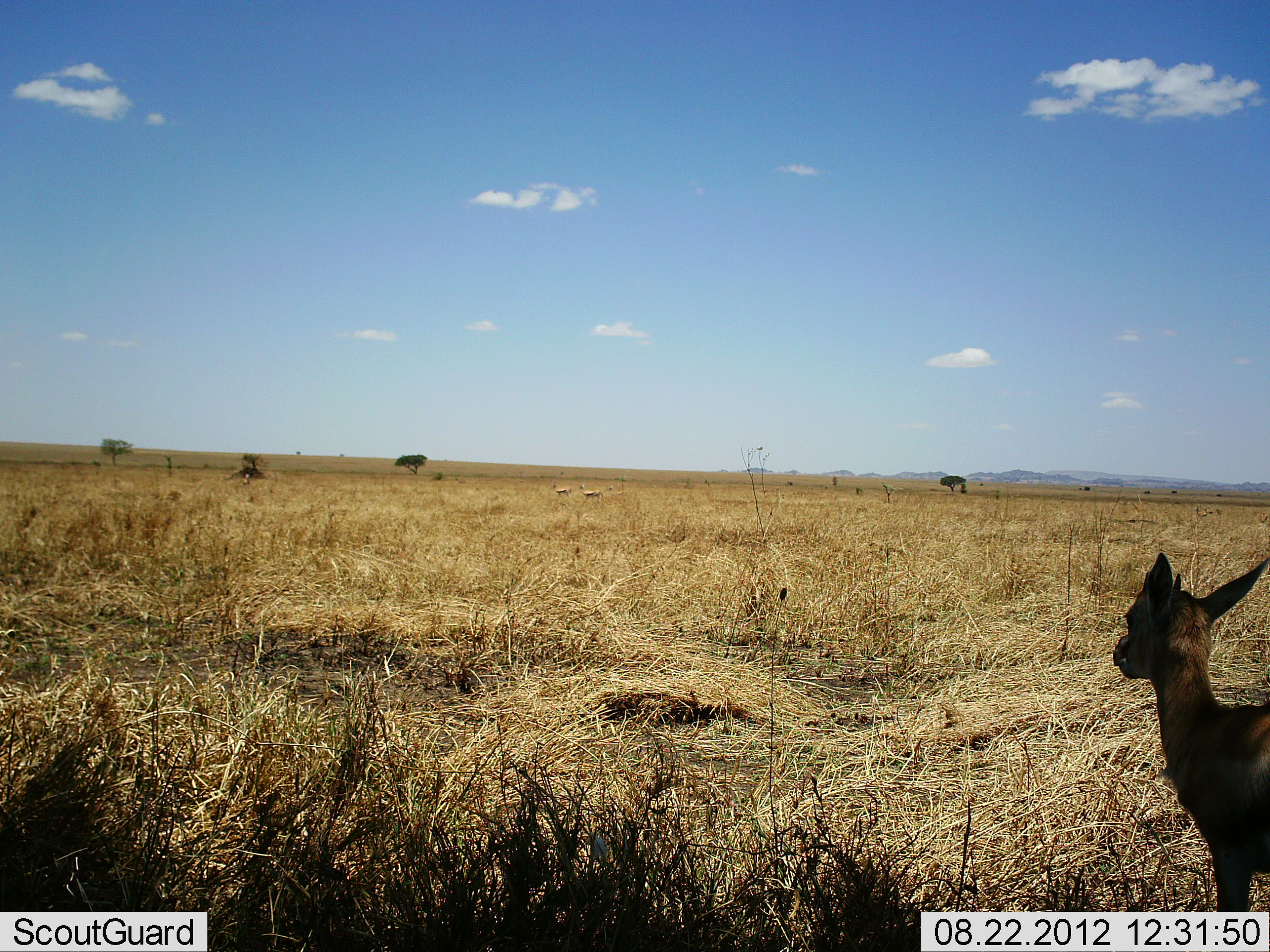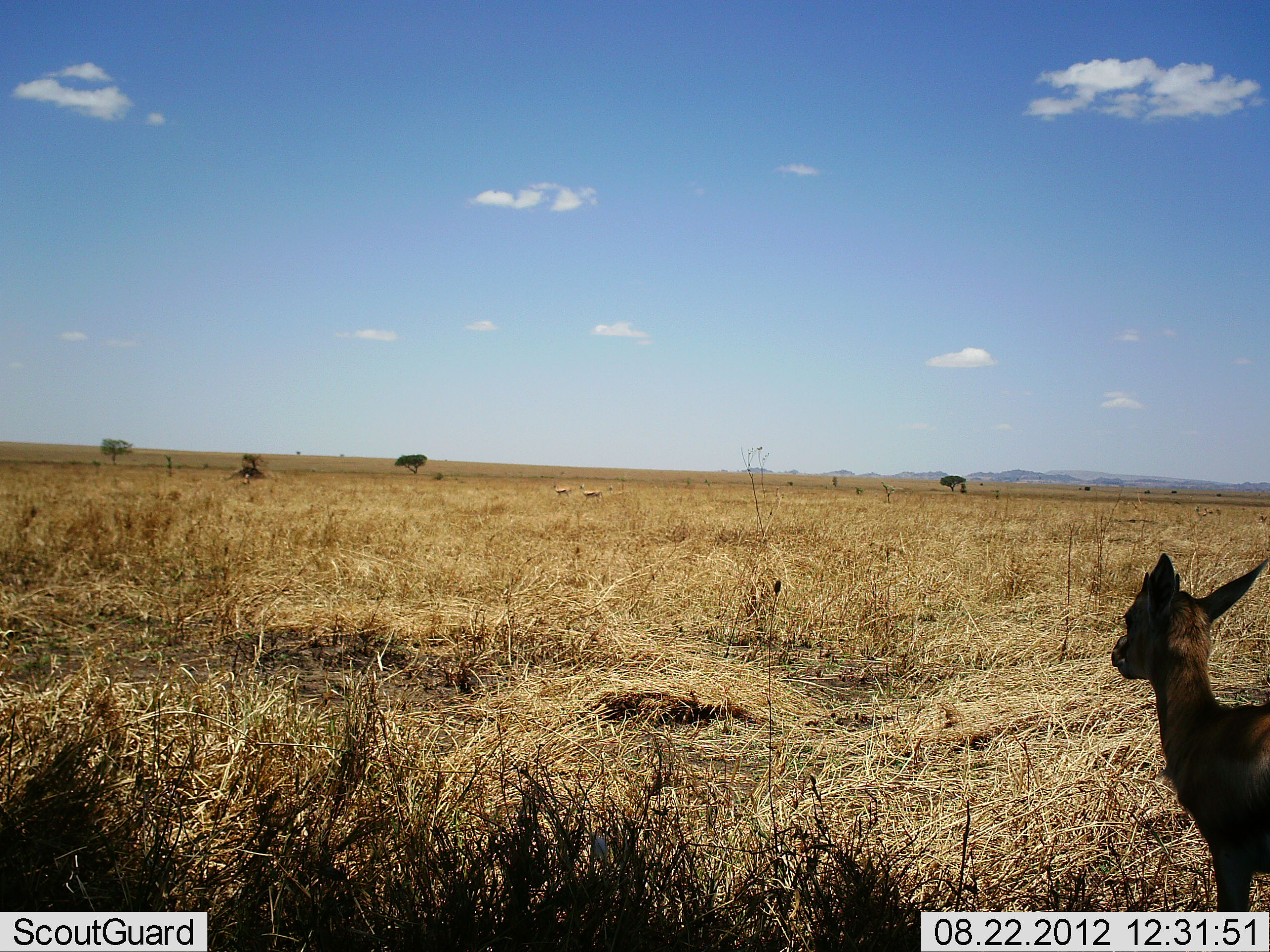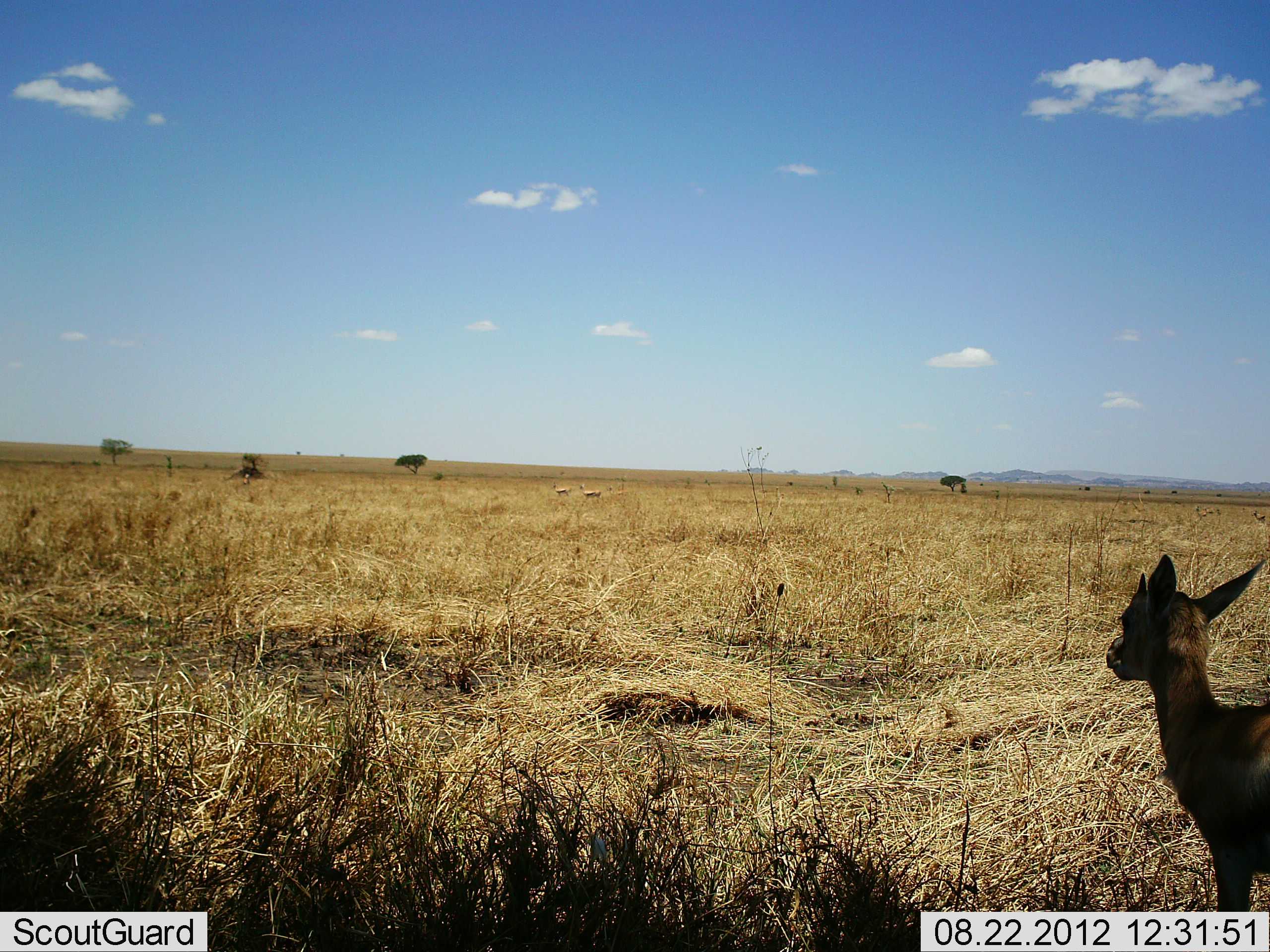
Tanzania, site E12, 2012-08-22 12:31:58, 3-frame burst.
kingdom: Animalia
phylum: Chordata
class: Mammalia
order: Artiodactyla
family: Bovidae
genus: Madoqua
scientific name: Madoqua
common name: dikdik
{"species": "dikdik (Madoqua)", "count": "1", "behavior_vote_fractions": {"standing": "100%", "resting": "0%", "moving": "0%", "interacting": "0%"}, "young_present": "0%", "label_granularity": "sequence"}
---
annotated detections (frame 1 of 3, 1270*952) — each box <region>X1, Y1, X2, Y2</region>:
animal: <region>1109, 550, 1270, 912</region>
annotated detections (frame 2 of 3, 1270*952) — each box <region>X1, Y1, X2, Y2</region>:
animal: <region>1108, 550, 1270, 911</region>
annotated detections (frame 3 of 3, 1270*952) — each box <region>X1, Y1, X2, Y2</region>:
animal: <region>1104, 552, 1270, 913</region>